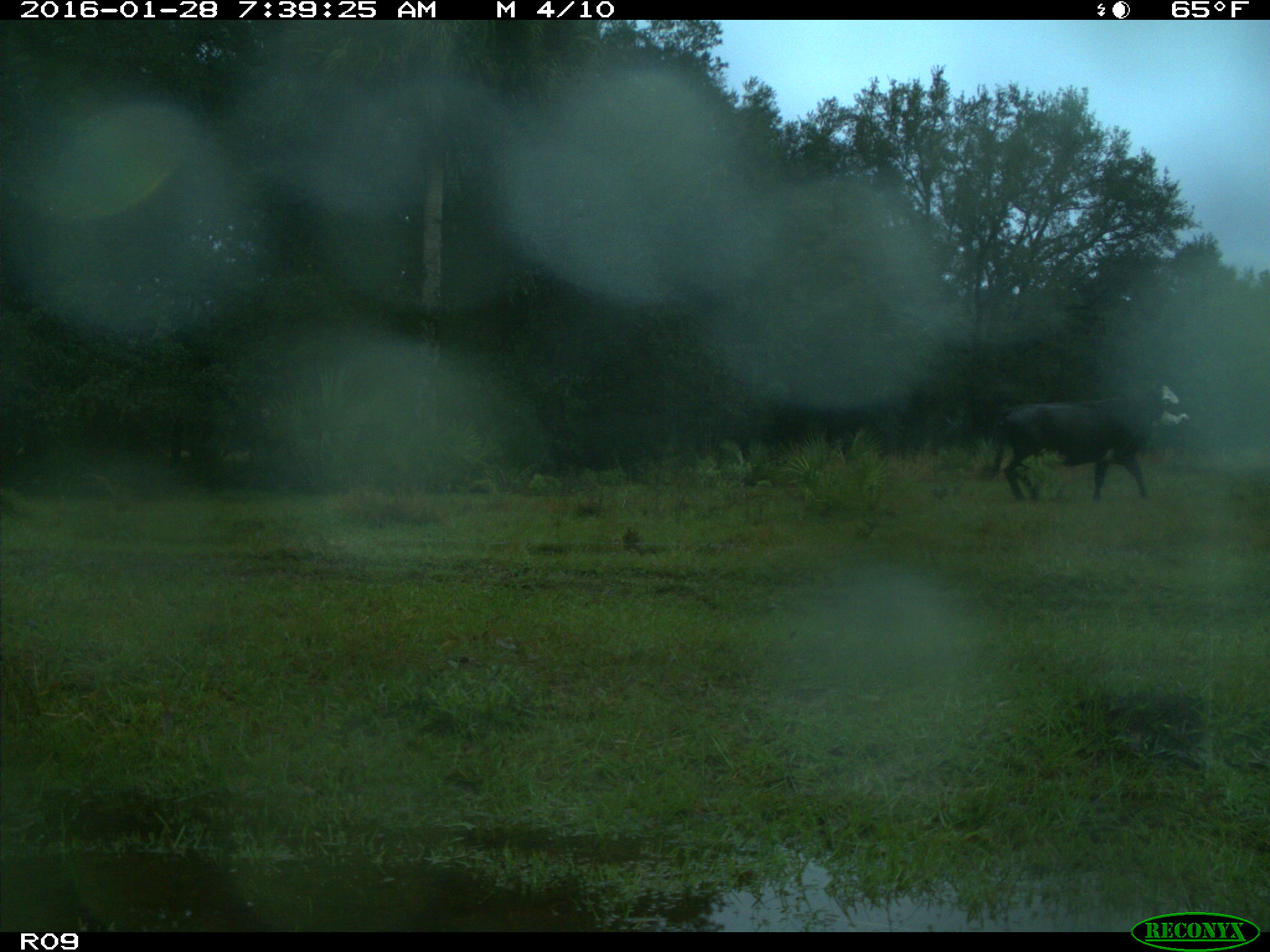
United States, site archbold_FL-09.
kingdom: Animalia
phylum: Chordata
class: Mammalia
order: Artiodactyla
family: Bovidae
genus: Bos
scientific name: Bos taurus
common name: domestic cow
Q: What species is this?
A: Bos taurus (domestic cow).